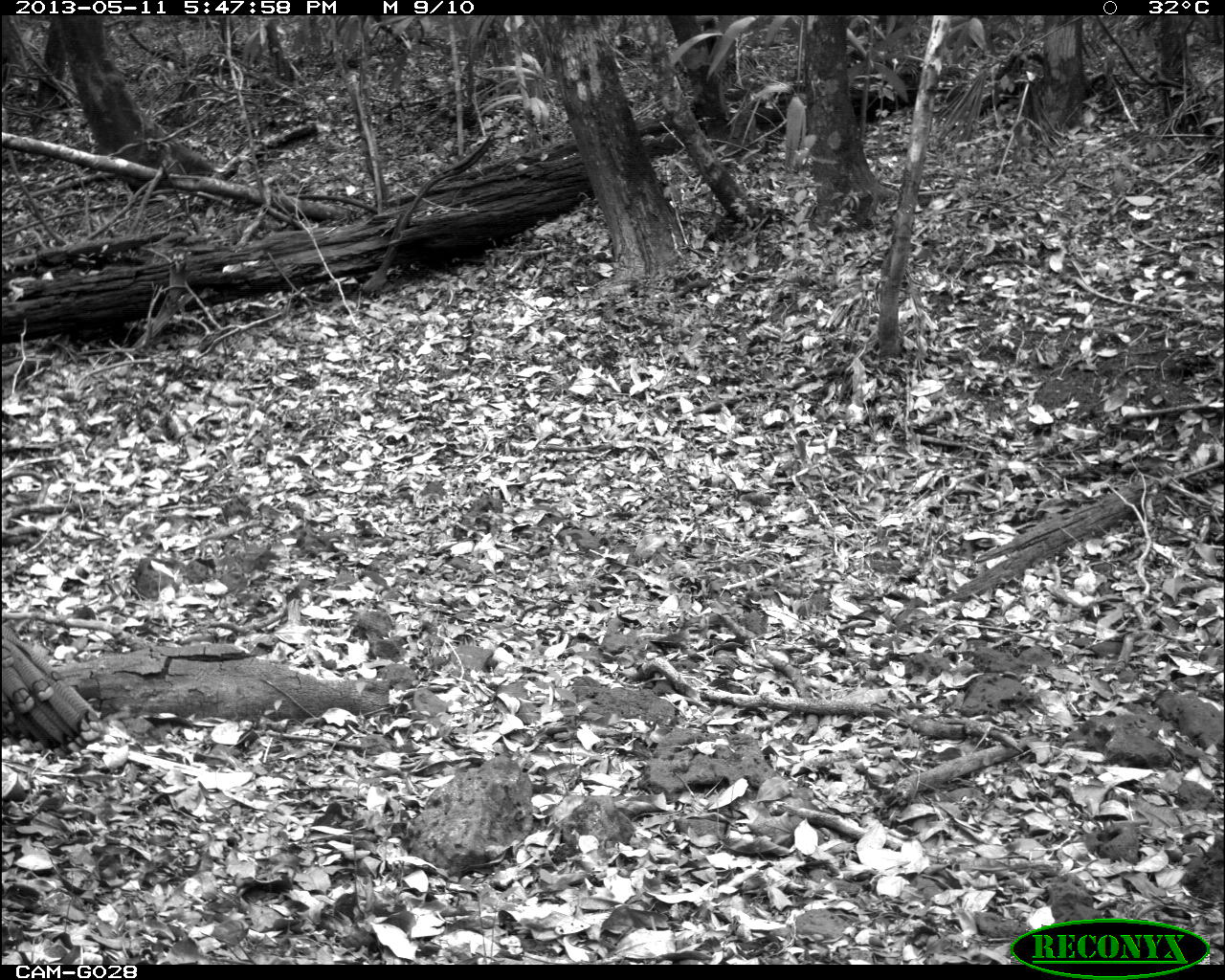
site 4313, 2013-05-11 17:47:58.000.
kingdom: Animalia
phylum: Chordata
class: Aves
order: Galliformes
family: Phasianidae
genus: Meleagris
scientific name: Meleagris ocellata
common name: ocellated turkey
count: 1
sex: male